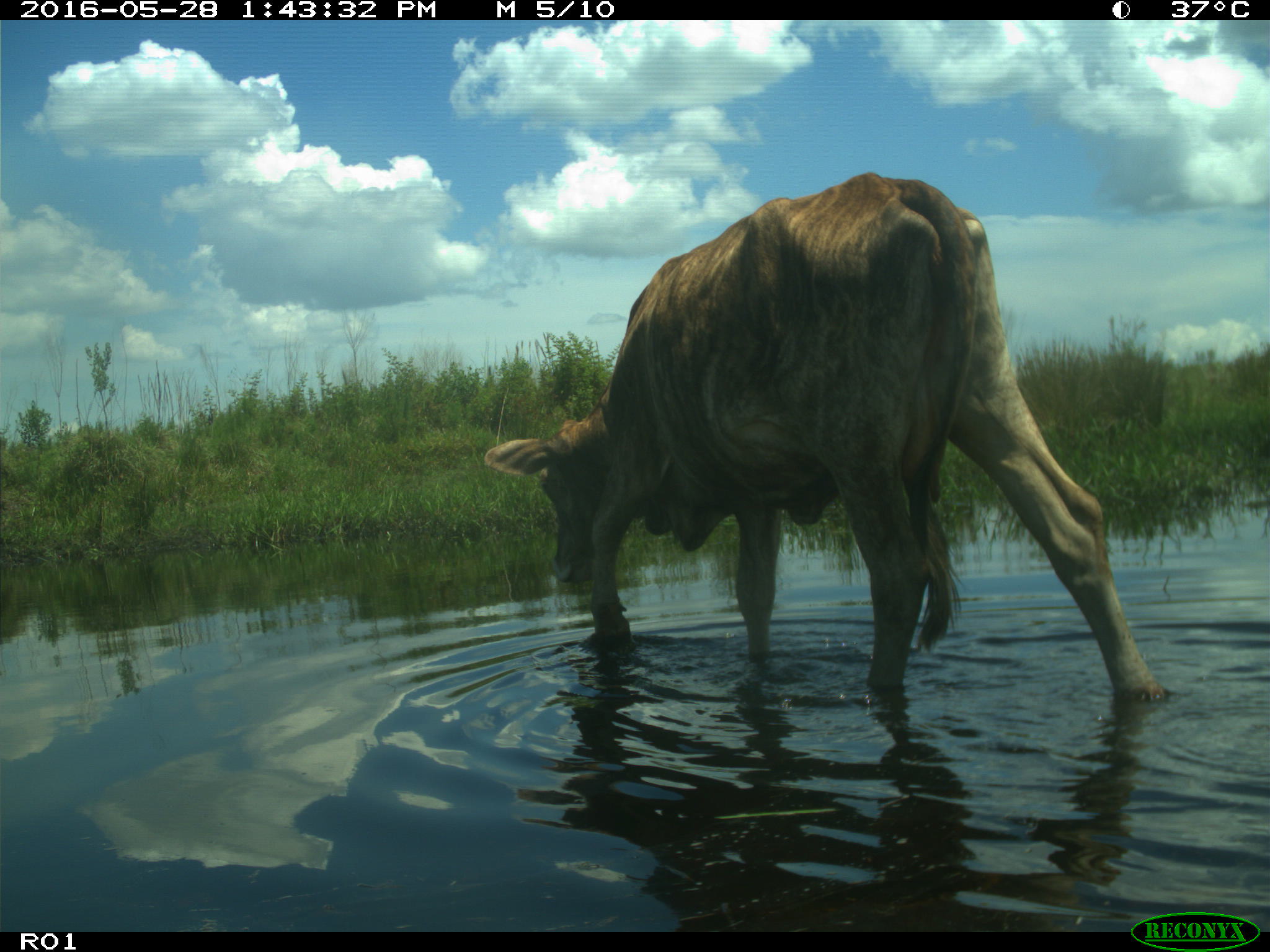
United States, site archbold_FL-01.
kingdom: Animalia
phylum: Chordata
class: Mammalia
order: Artiodactyla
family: Bovidae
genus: Bos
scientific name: Bos taurus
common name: domestic cow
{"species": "Bos taurus (domestic cow)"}